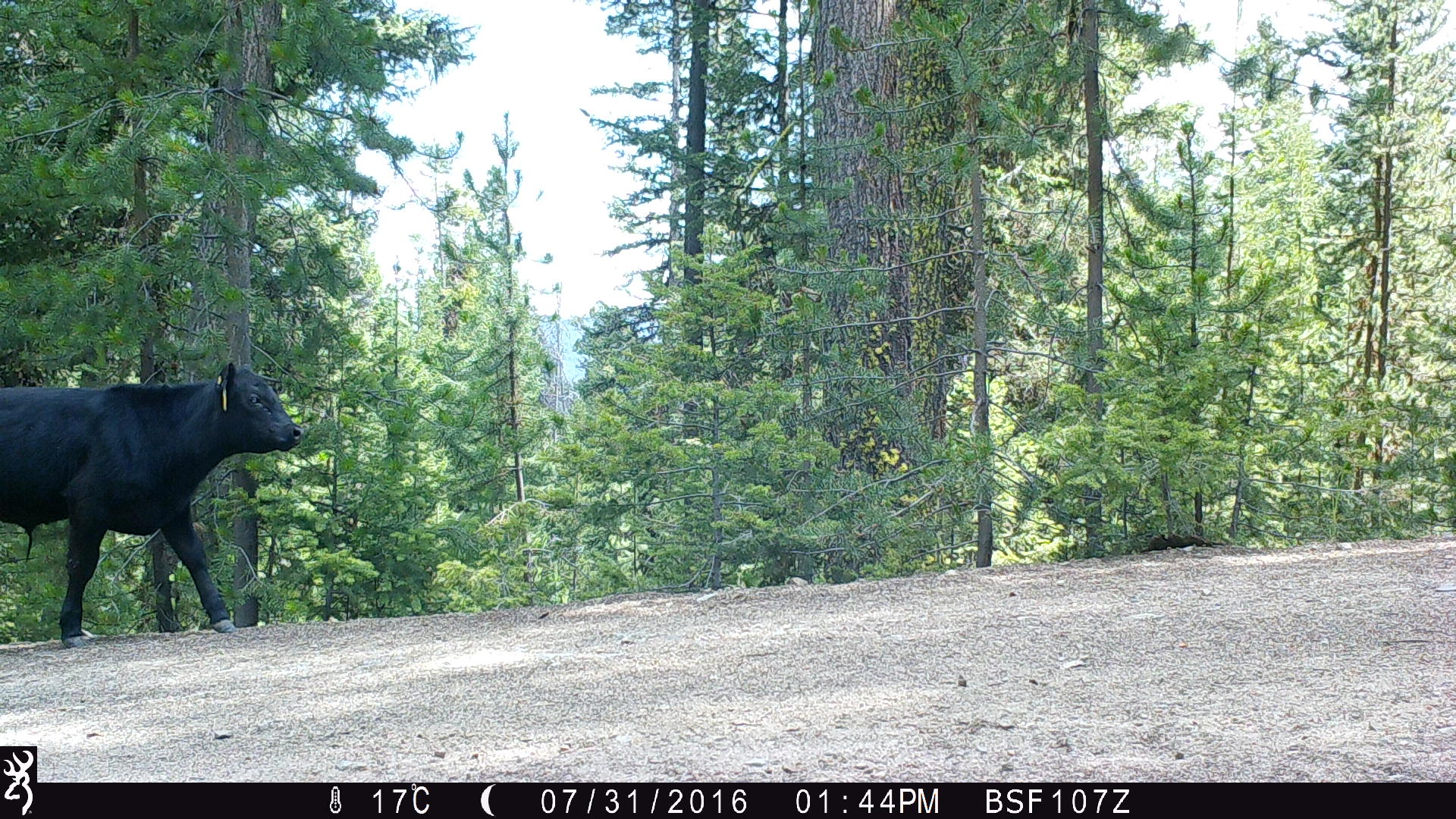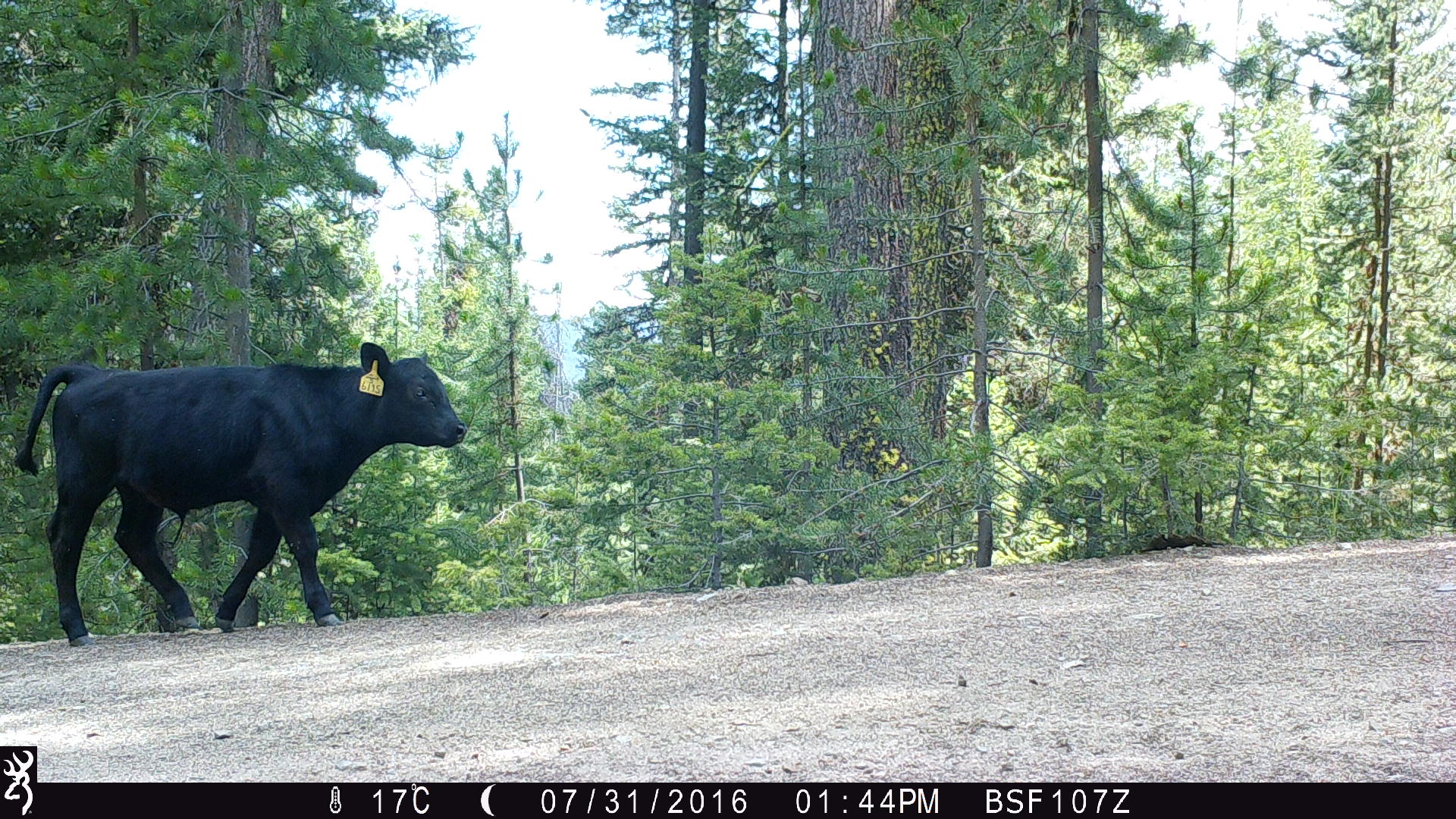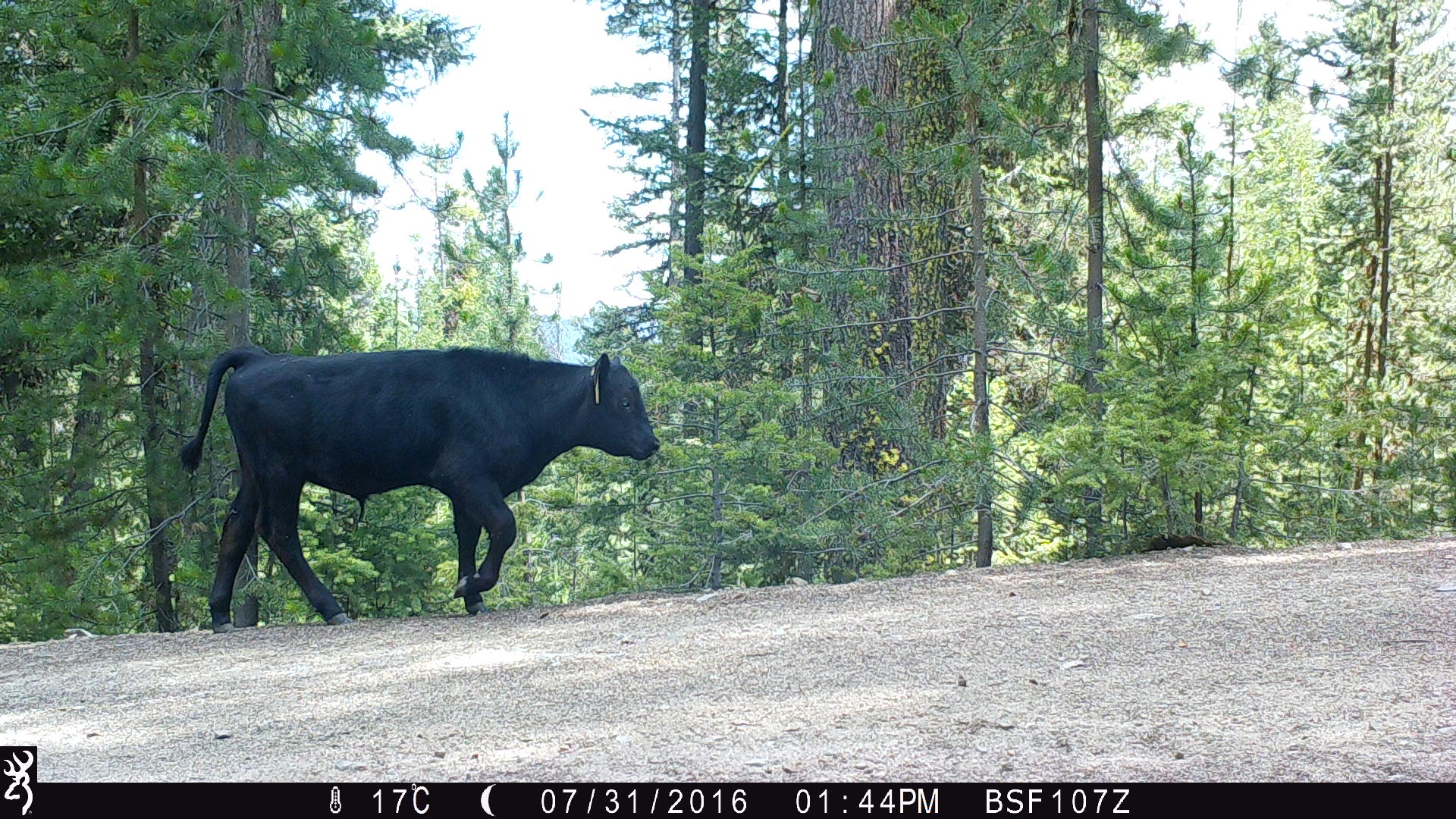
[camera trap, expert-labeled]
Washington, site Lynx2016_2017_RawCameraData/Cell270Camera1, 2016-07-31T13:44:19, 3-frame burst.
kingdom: Animalia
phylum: Chordata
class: Mammalia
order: Artiodactyla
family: Bovidae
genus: Bos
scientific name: Bos taurus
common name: domestic cattle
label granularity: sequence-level